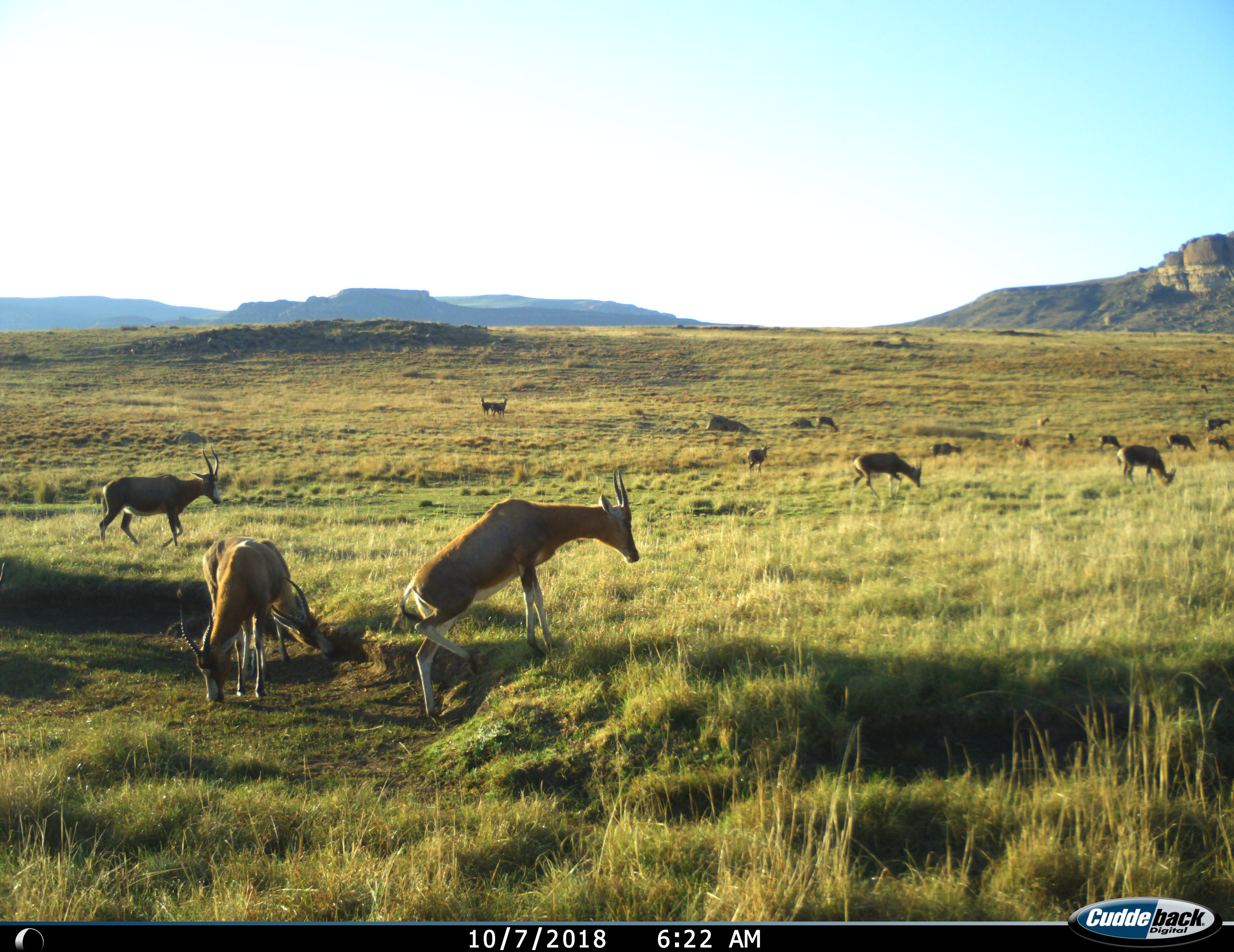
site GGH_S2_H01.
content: unidentified animal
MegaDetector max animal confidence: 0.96